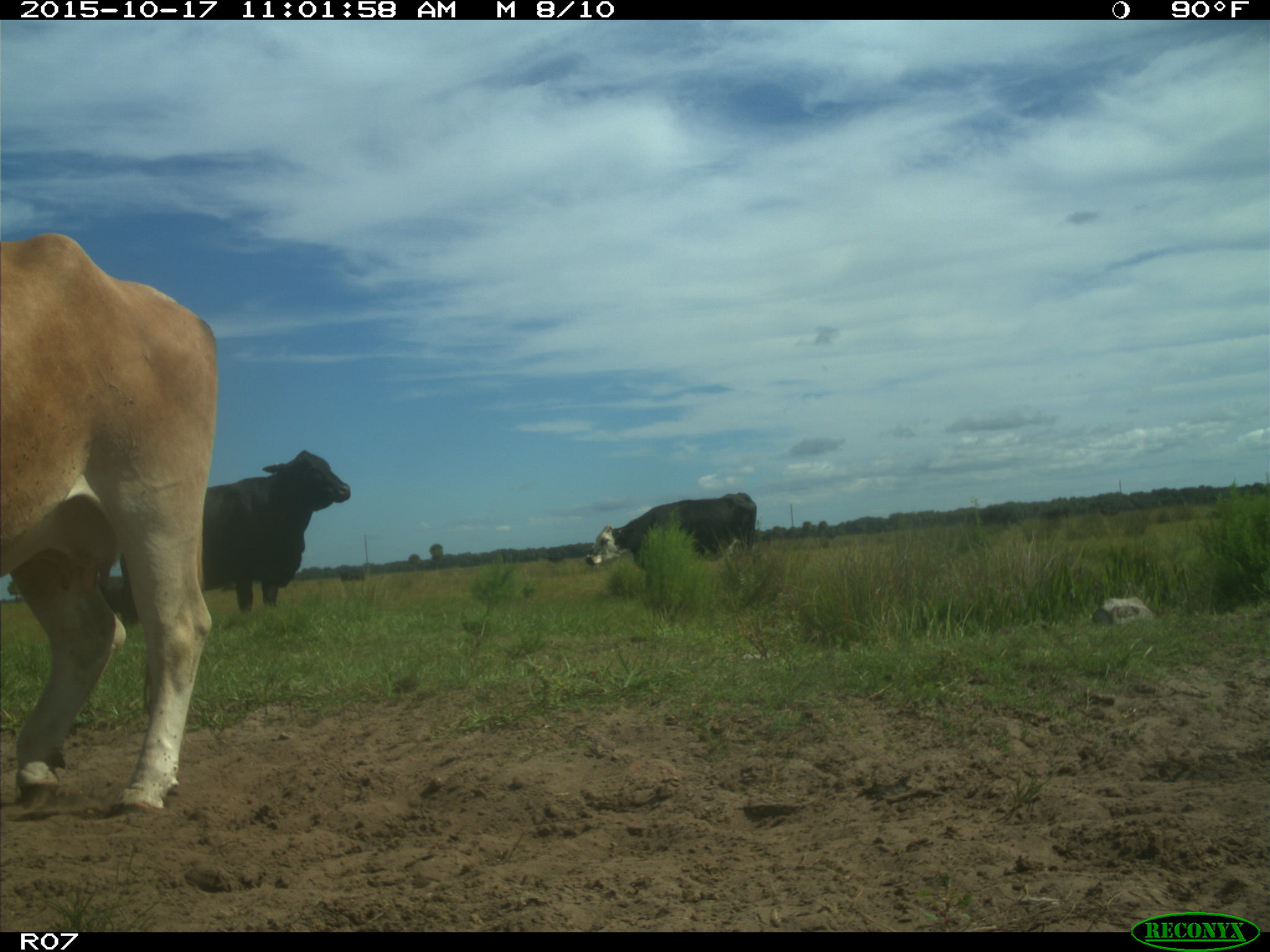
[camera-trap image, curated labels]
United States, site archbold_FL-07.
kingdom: Animalia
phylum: Chordata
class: Mammalia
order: Artiodactyla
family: Bovidae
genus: Bos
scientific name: Bos taurus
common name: domestic cow